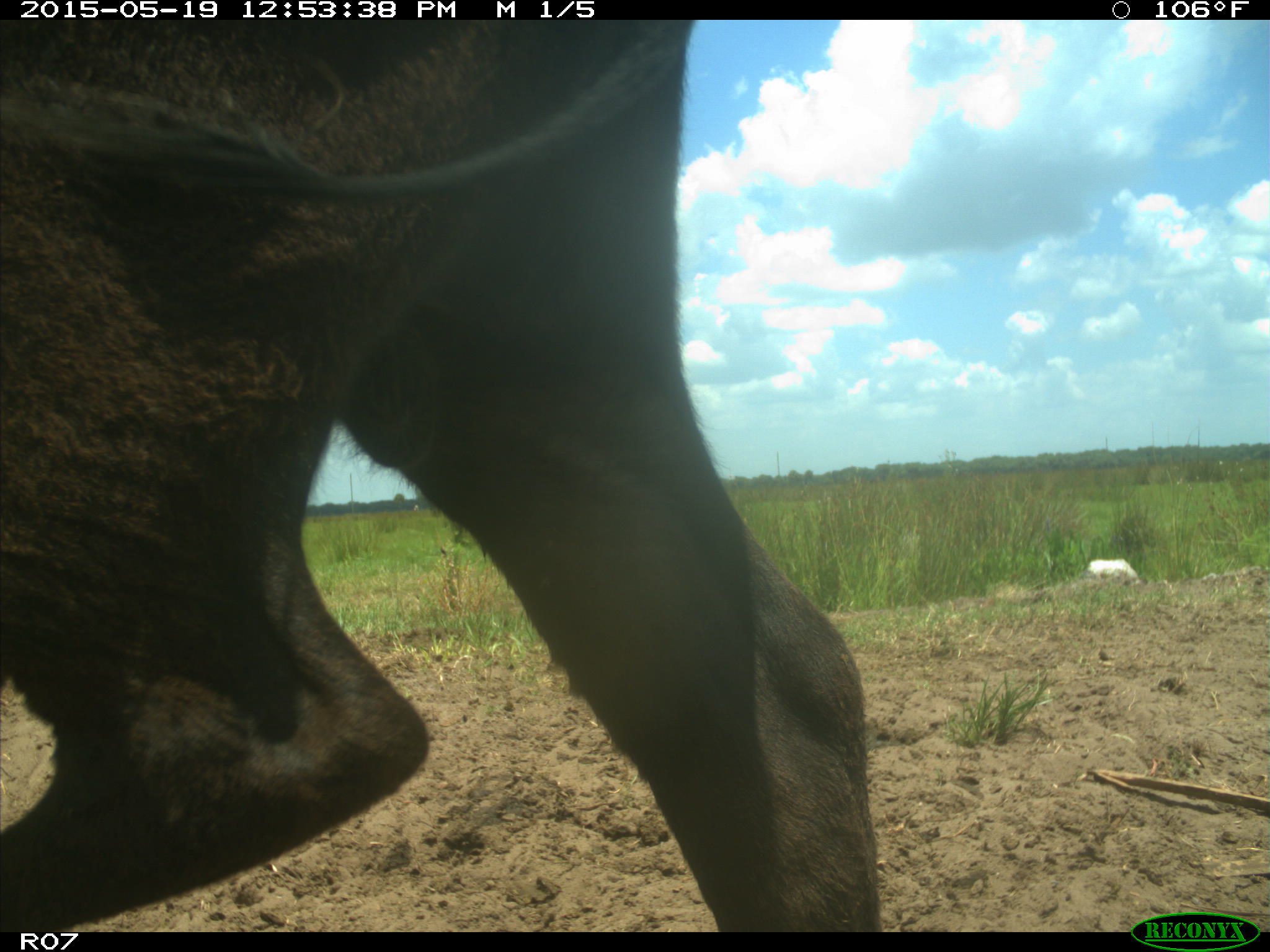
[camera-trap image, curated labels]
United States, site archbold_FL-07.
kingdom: Animalia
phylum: Chordata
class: Mammalia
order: Artiodactyla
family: Bovidae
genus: Bos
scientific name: Bos taurus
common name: domestic cow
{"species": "Bos taurus (domestic cow)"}